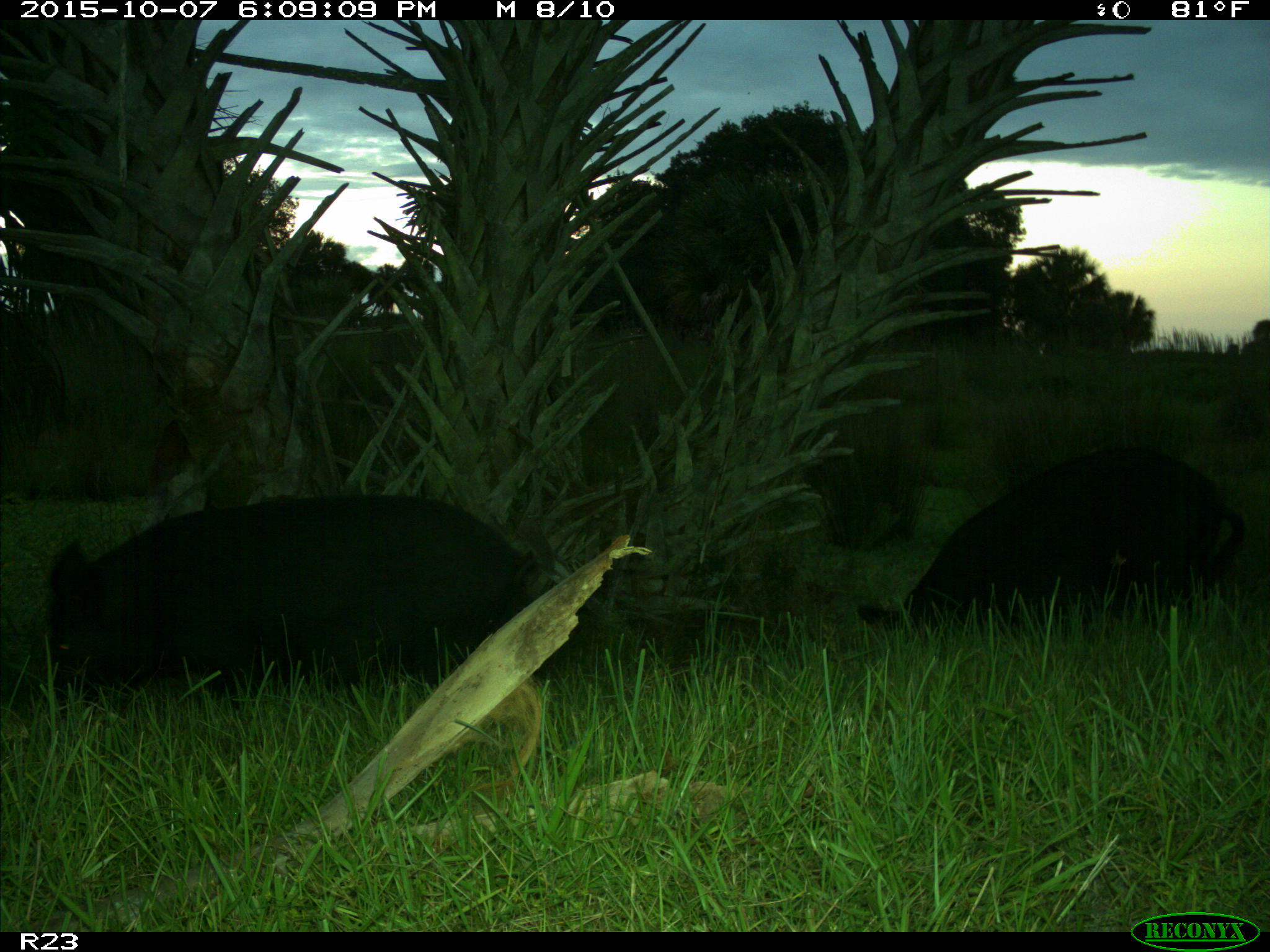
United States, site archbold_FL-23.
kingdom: Animalia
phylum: Chordata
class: Mammalia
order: Artiodactyla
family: Suidae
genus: Sus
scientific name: Sus scrofa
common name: wild boar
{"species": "Sus scrofa (wild boar)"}